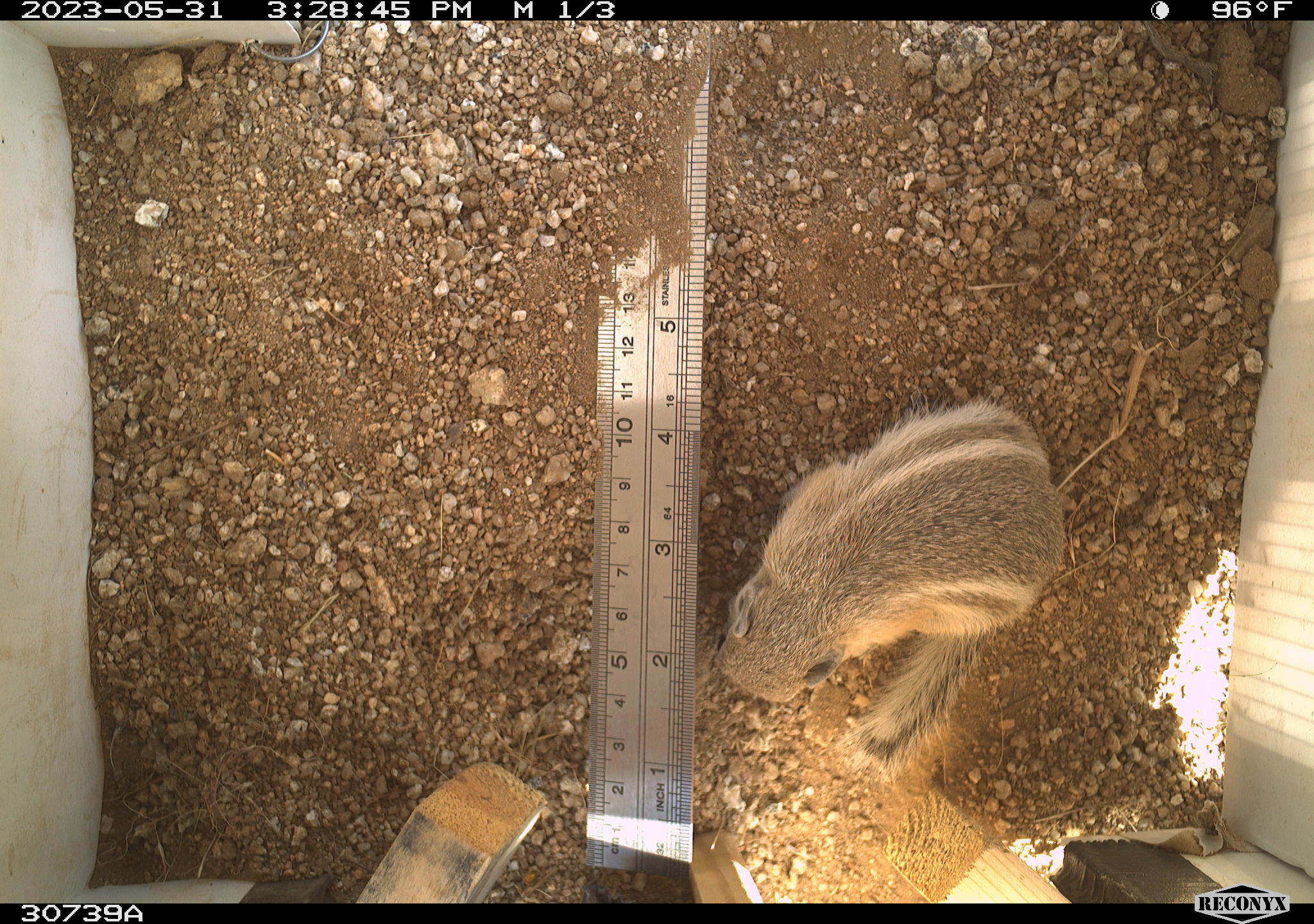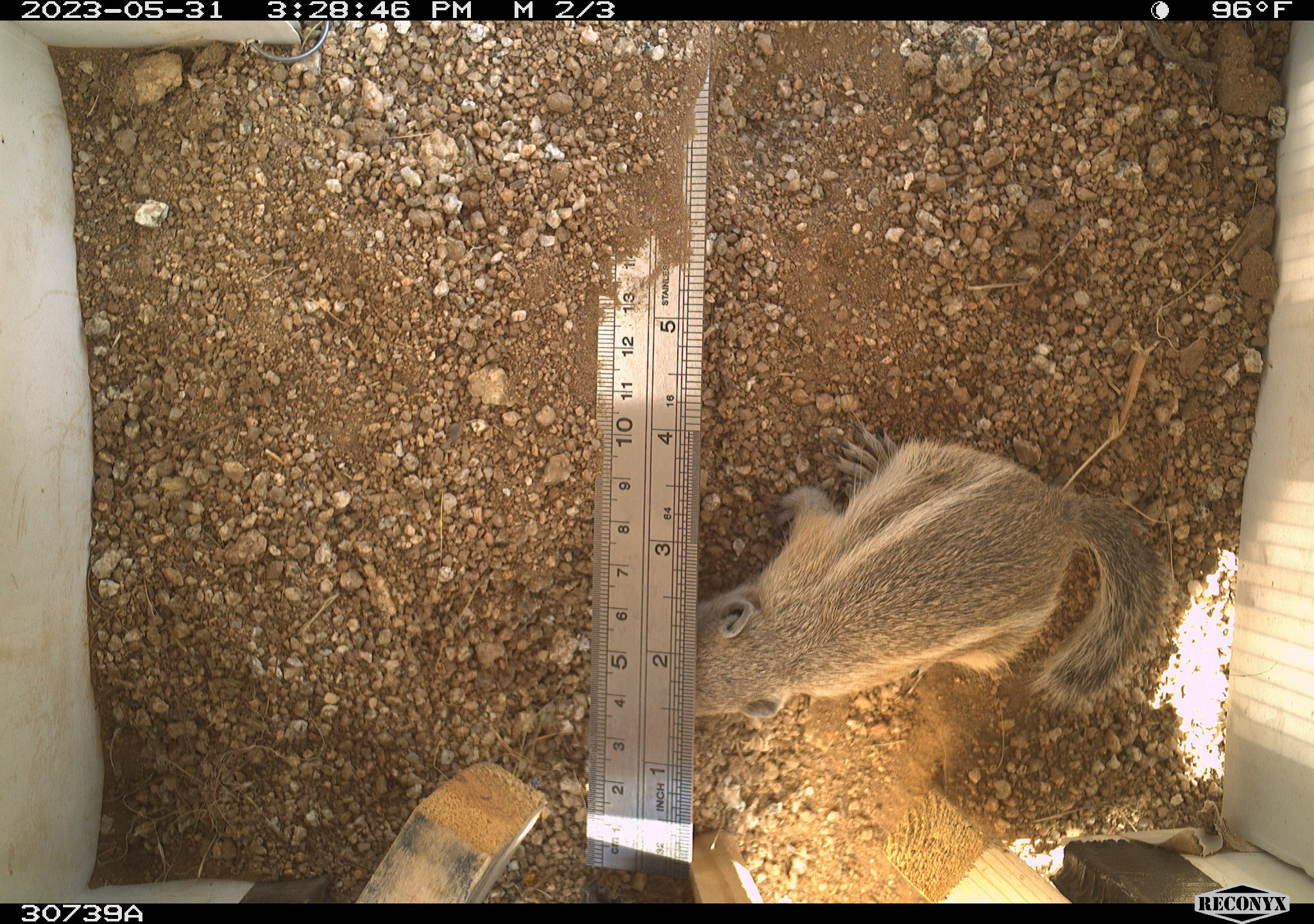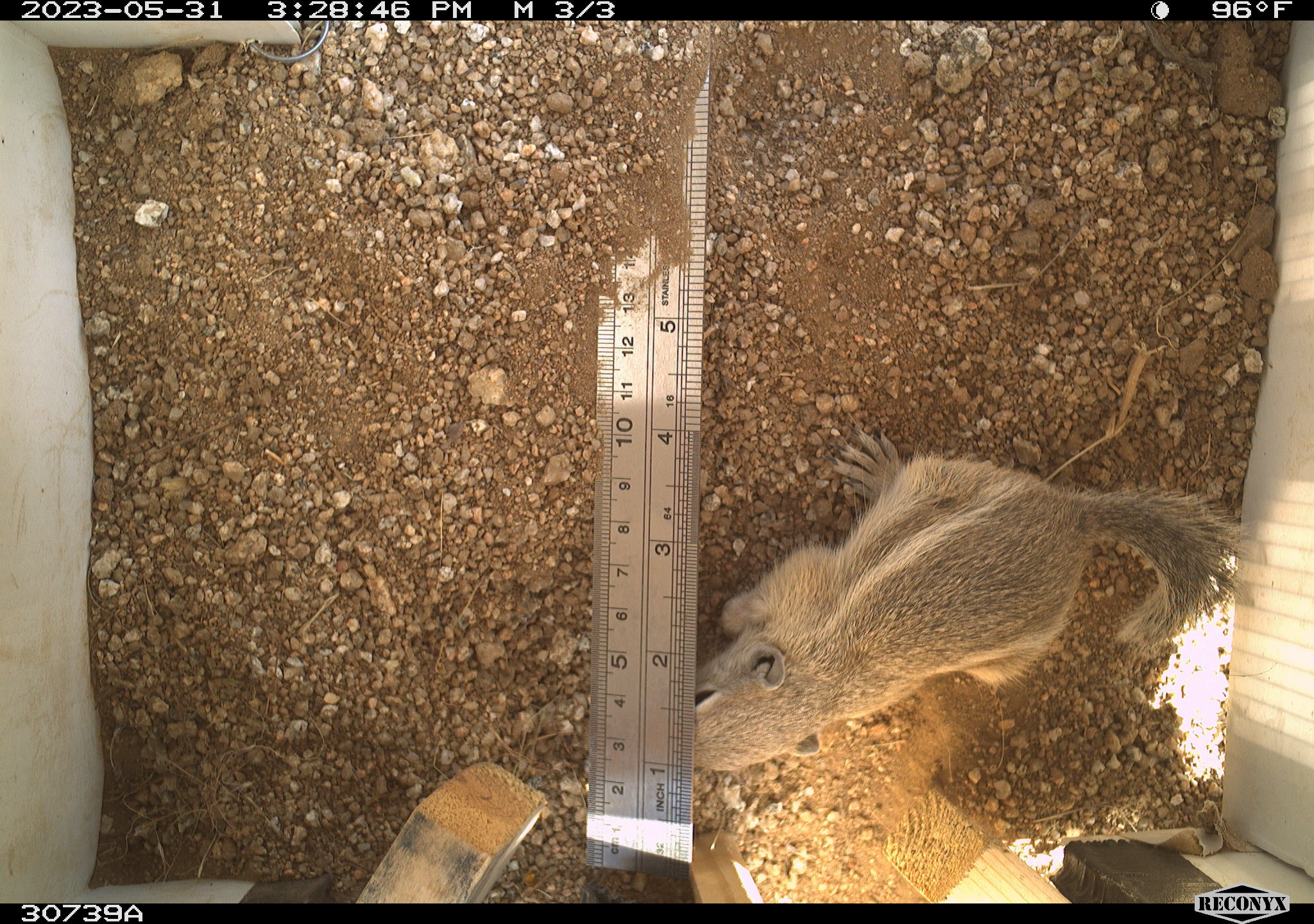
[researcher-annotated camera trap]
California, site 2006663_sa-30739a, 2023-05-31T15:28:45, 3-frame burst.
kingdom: Animalia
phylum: Chordata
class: Mammalia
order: Rodentia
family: Sciuridae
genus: Ammospermophilus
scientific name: Ammospermophilus leucurus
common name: white-tailed antelope squirrel